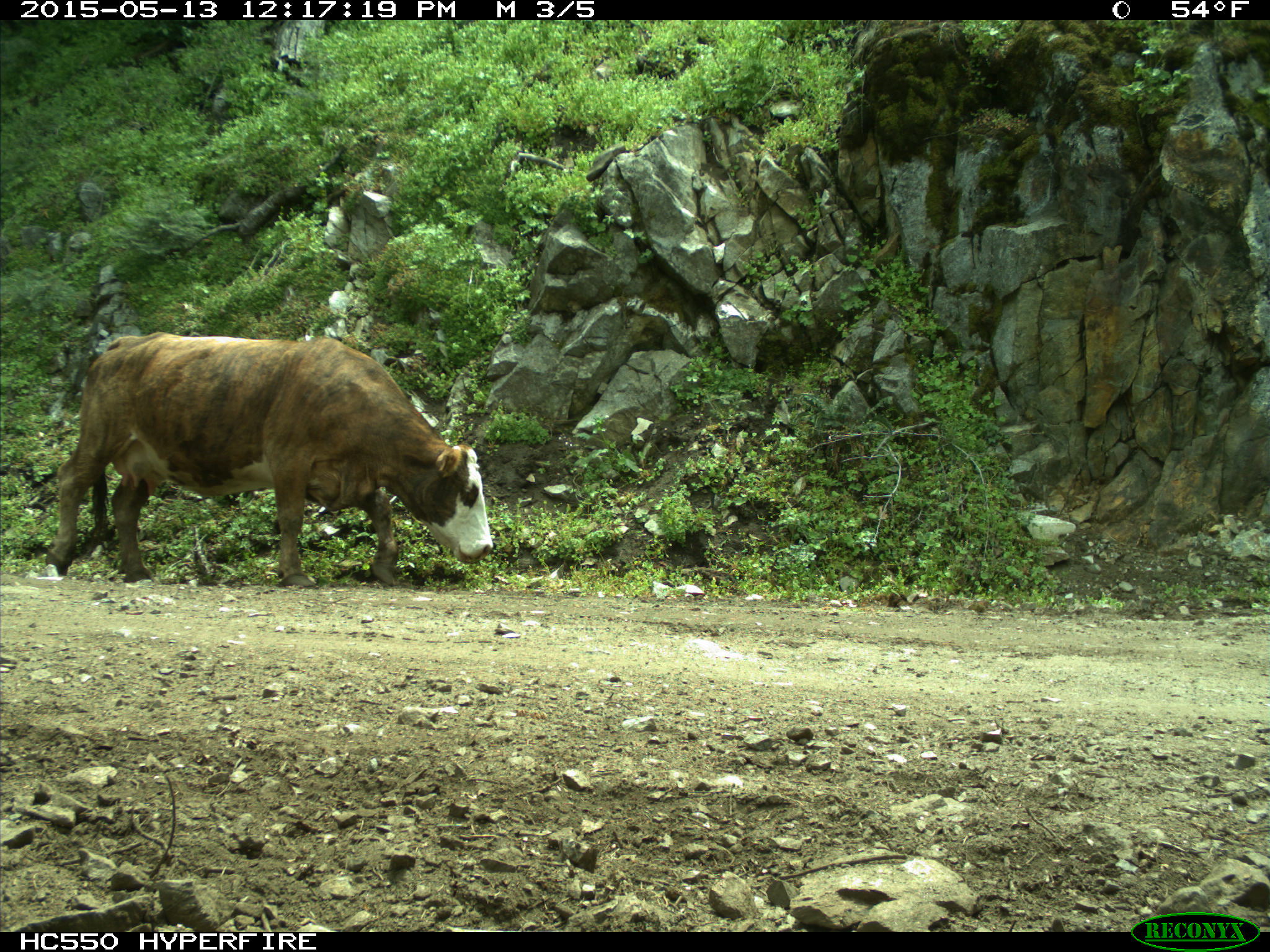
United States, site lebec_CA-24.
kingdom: Animalia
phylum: Chordata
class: Mammalia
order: Artiodactyla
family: Bovidae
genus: Bos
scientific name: Bos taurus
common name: domestic cow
Bos taurus (domestic cow).